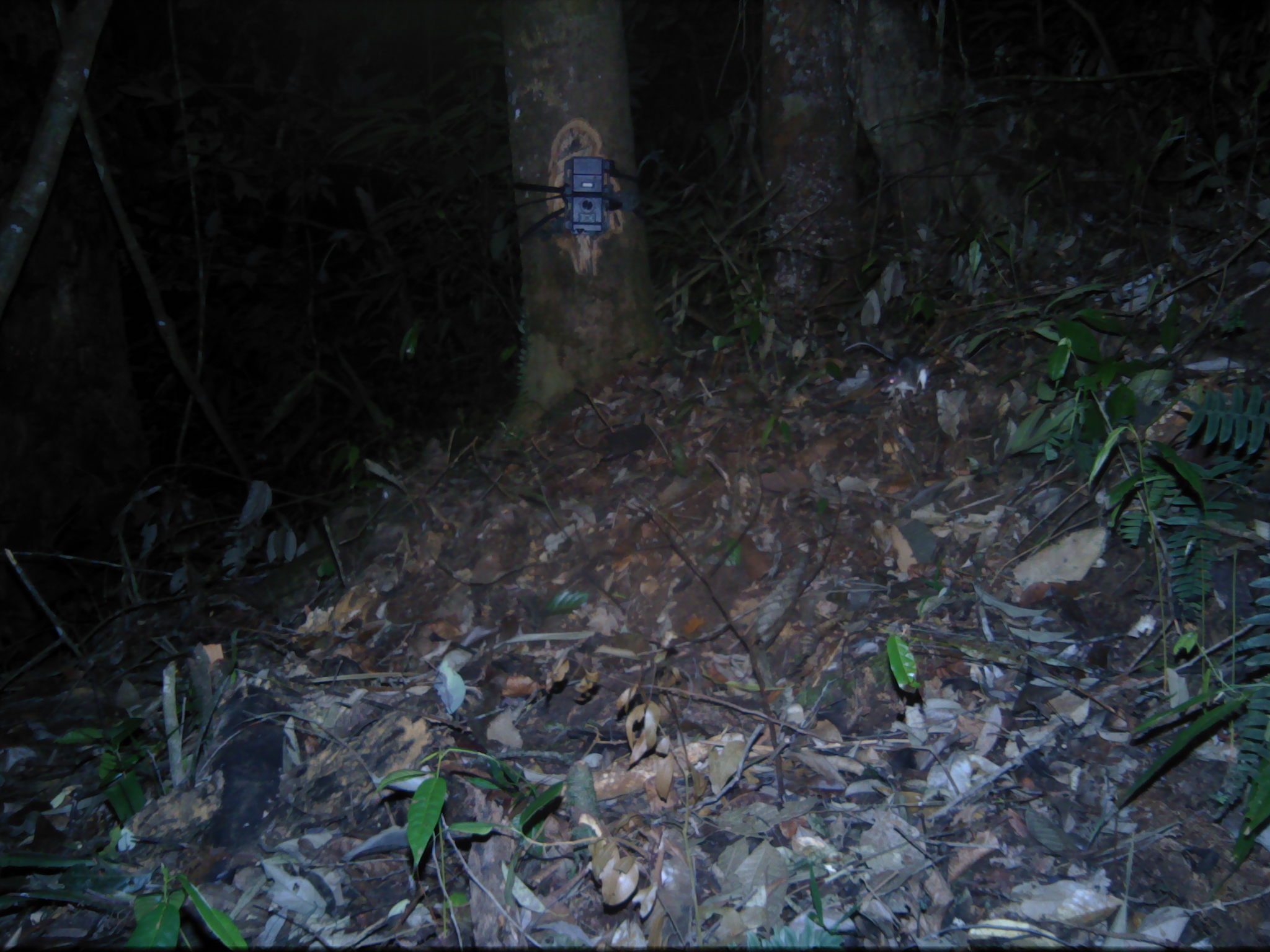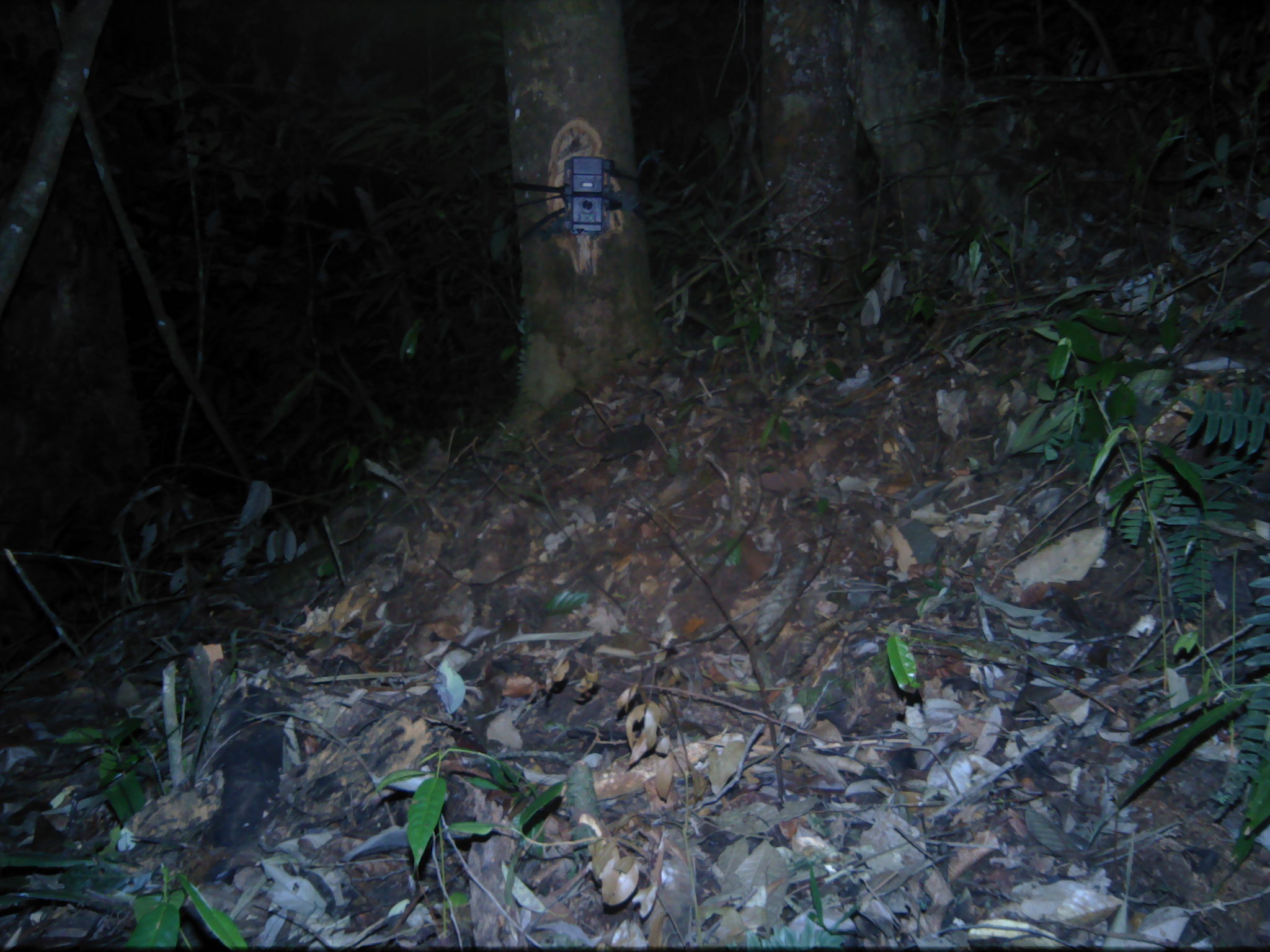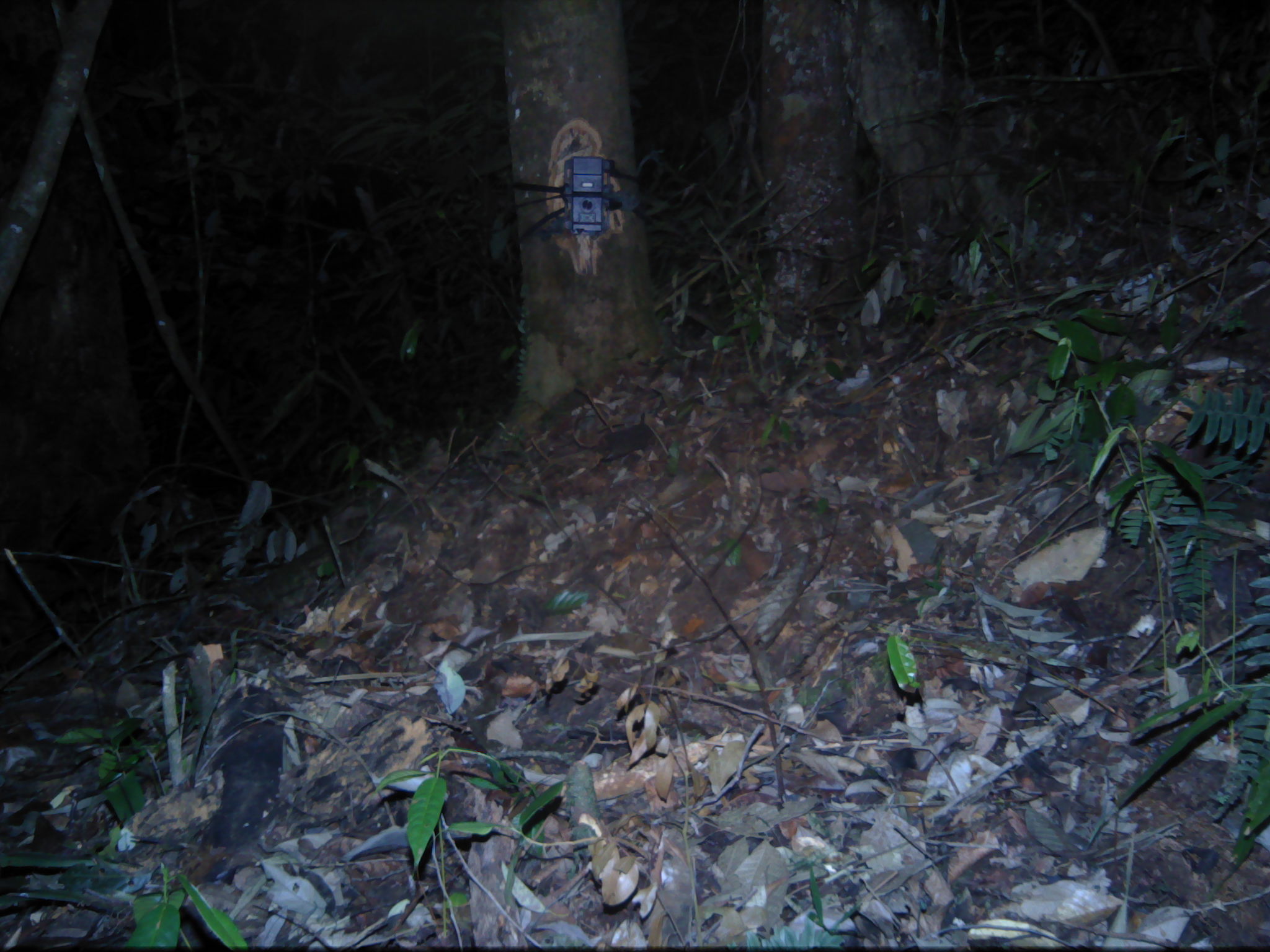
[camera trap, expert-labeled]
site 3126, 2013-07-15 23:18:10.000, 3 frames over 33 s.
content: unidentified animal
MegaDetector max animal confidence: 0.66